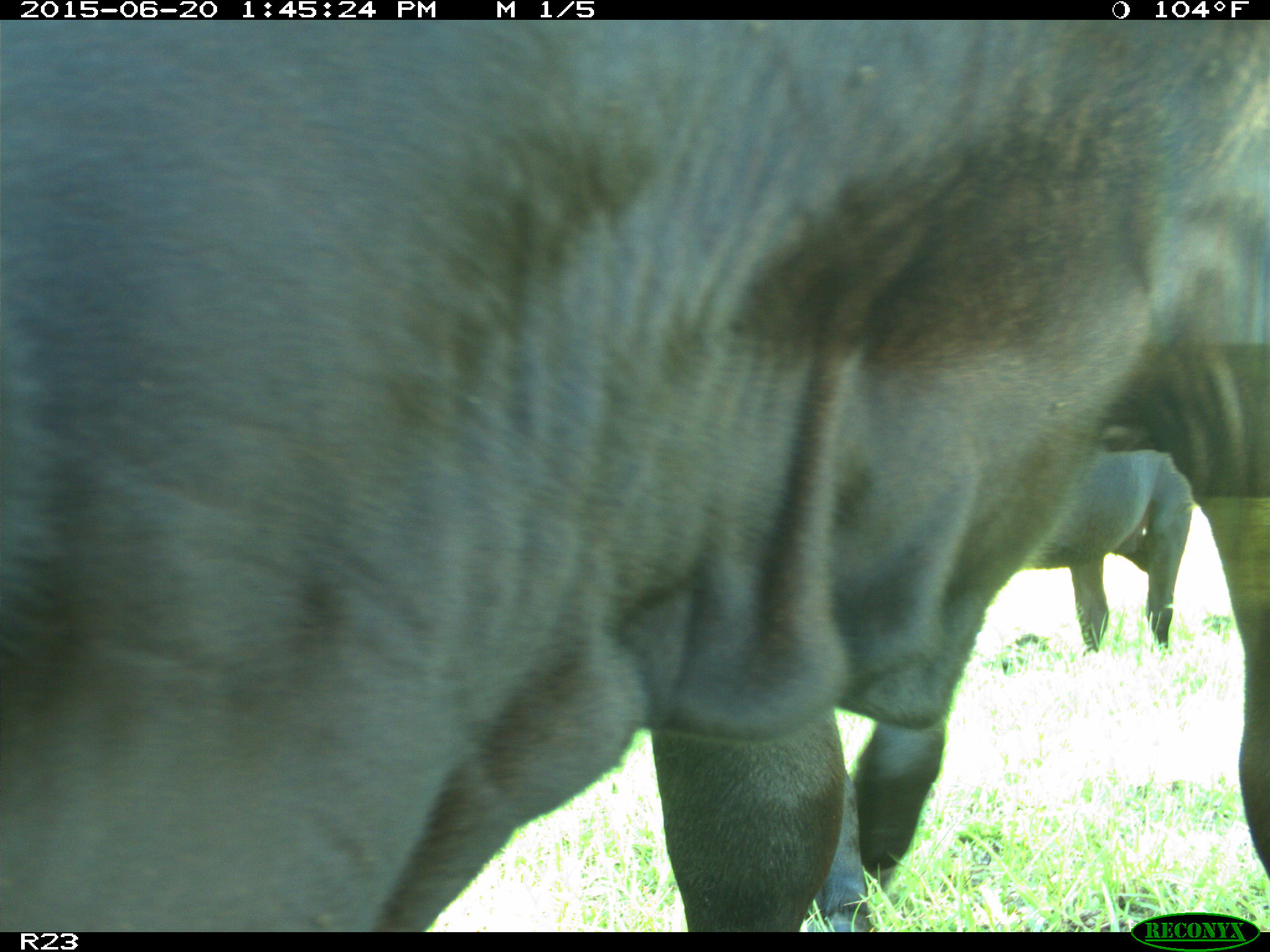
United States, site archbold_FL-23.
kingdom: Animalia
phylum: Chordata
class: Mammalia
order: Artiodactyla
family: Bovidae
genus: Bos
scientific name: Bos taurus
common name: domestic cow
Bos taurus (domestic cow).